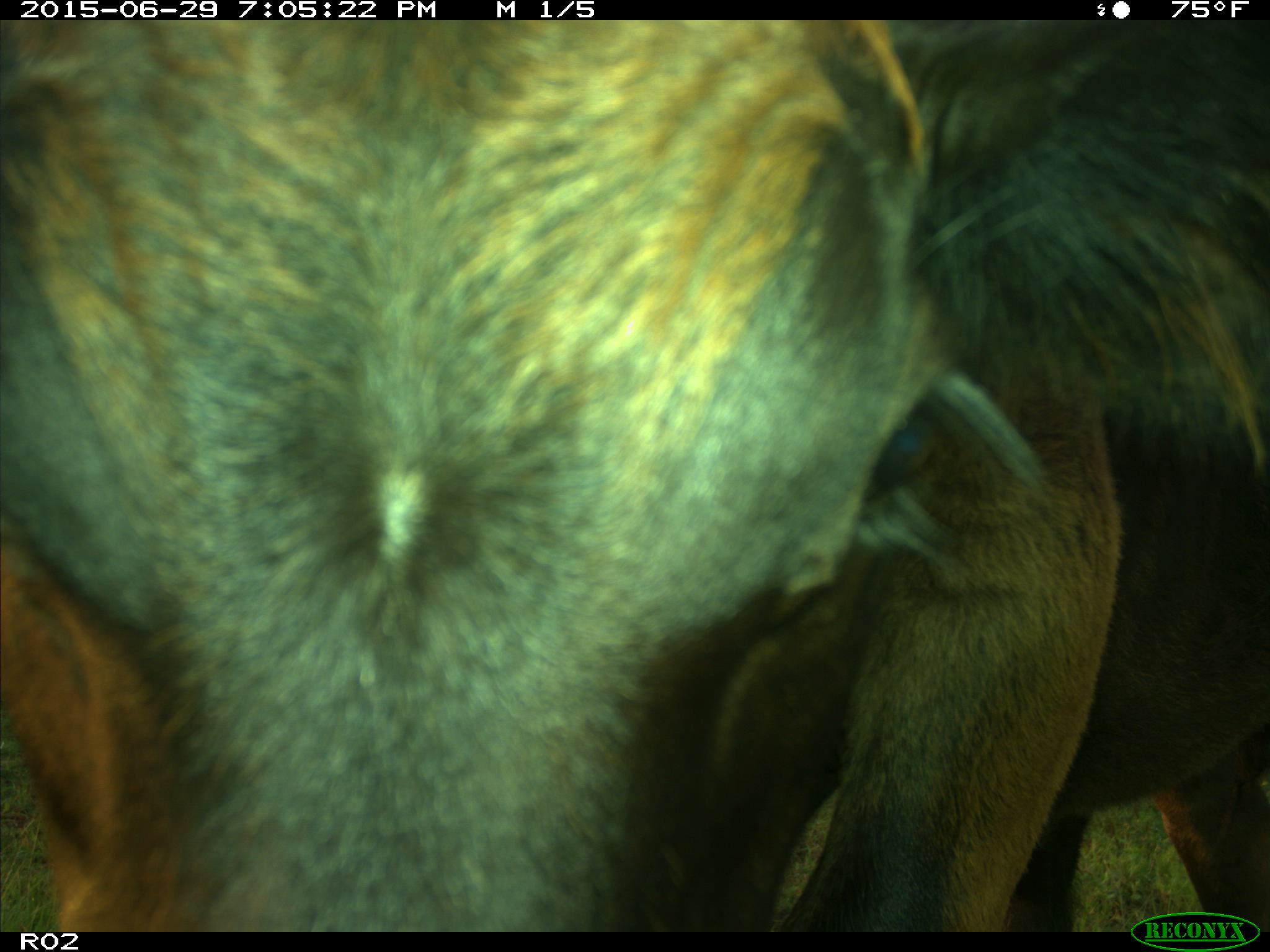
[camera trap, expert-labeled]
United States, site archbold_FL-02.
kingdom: Animalia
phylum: Chordata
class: Mammalia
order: Artiodactyla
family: Bovidae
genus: Bos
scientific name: Bos taurus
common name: domestic cow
Bos taurus (domestic cow).